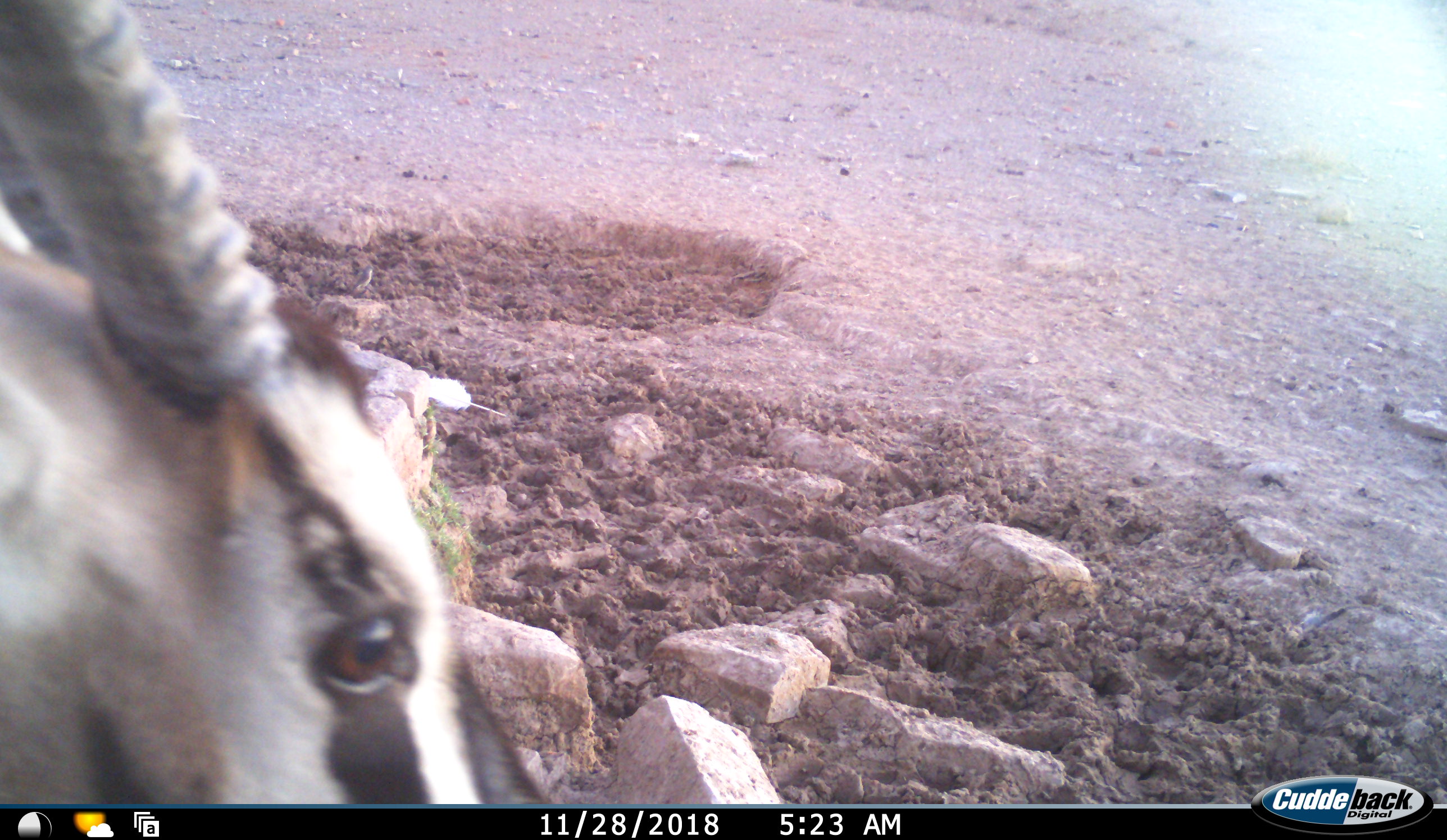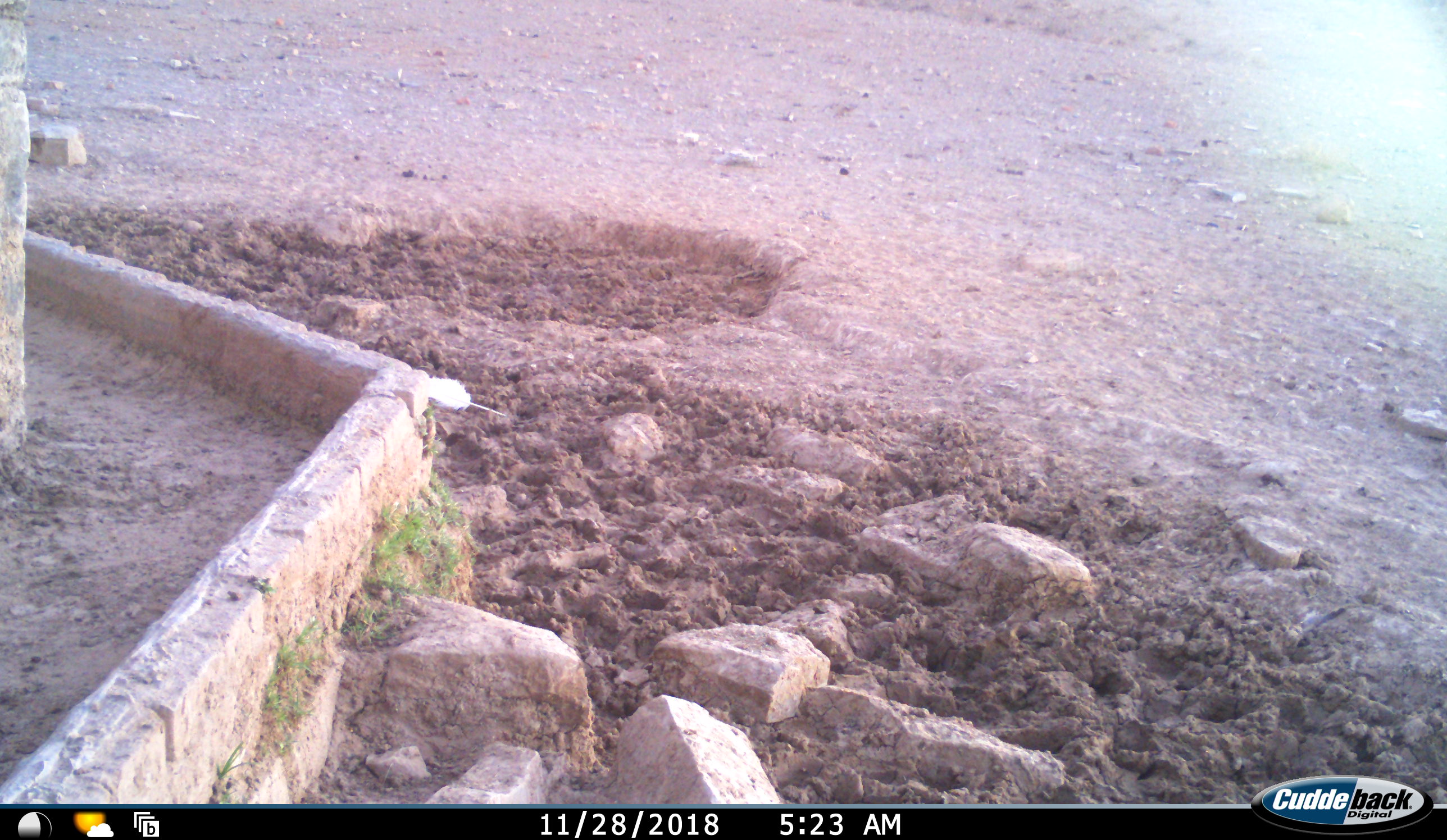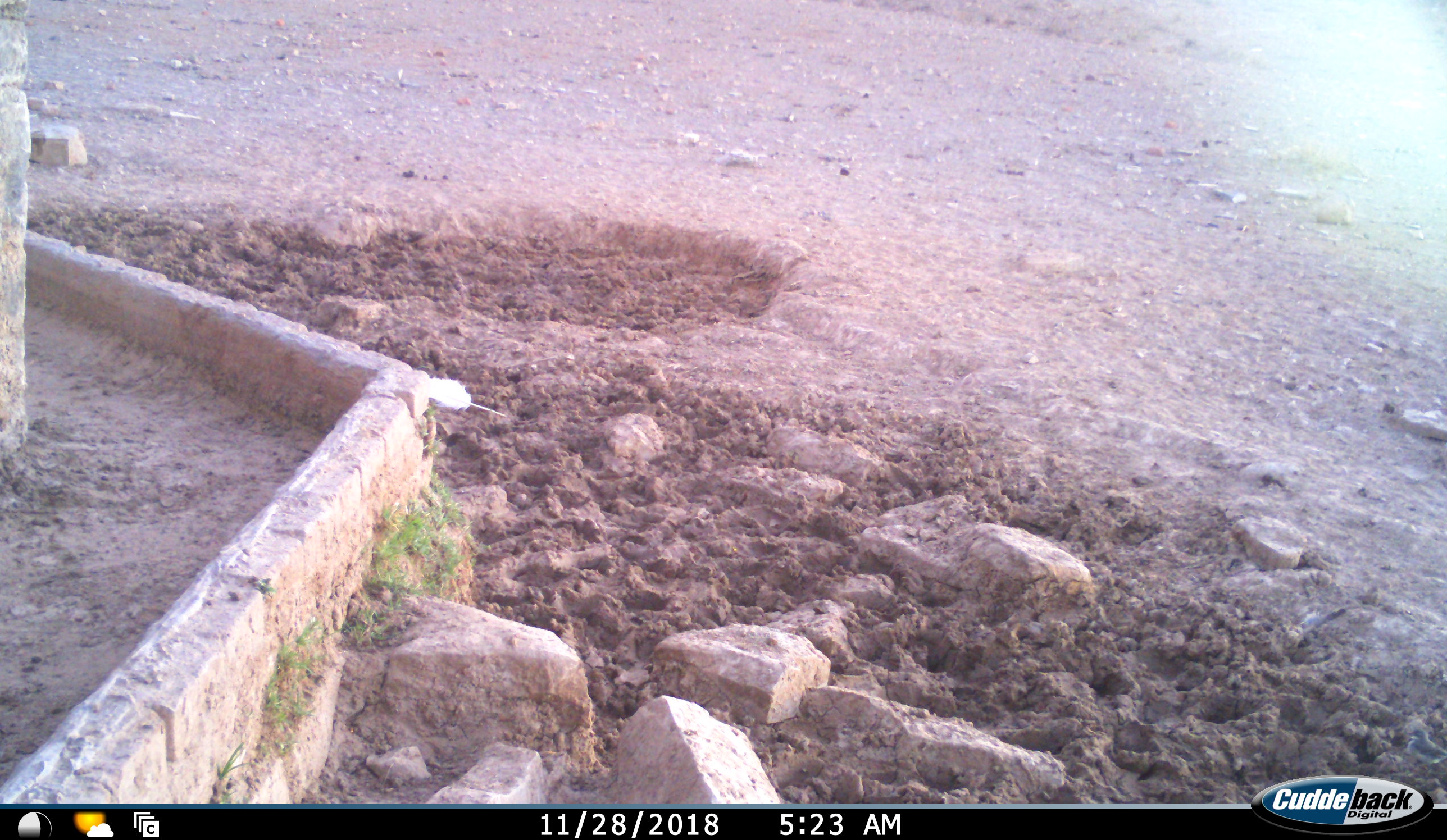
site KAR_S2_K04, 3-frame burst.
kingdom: Animalia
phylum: Chordata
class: Mammalia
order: Artiodactyla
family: Bovidae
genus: Oryx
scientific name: Oryx gazella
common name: gemsbok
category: oryx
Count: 1.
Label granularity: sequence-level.